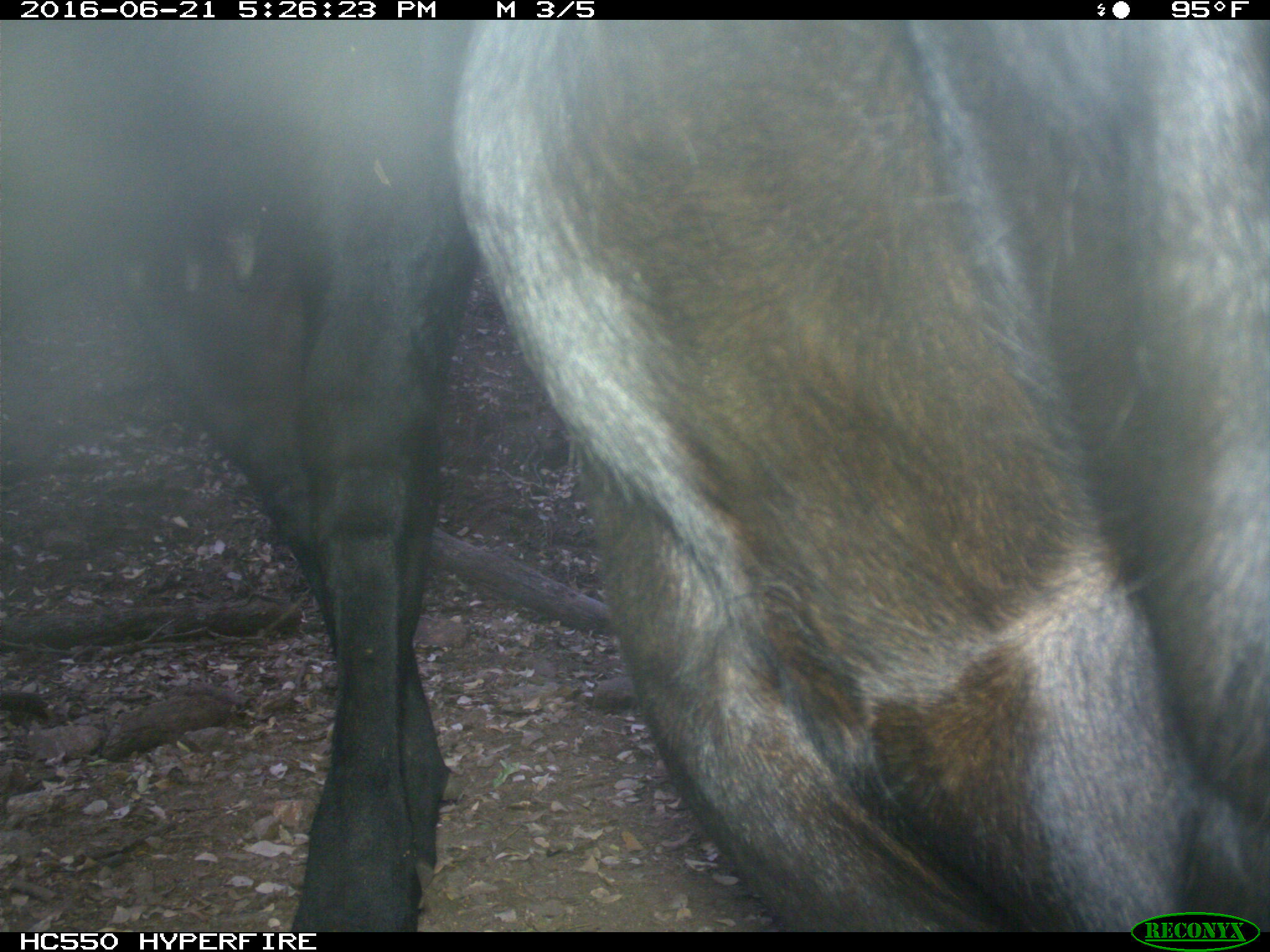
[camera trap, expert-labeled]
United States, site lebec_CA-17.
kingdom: Animalia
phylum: Chordata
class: Mammalia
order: Artiodactyla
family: Bovidae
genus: Bos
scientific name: Bos taurus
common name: domestic cow